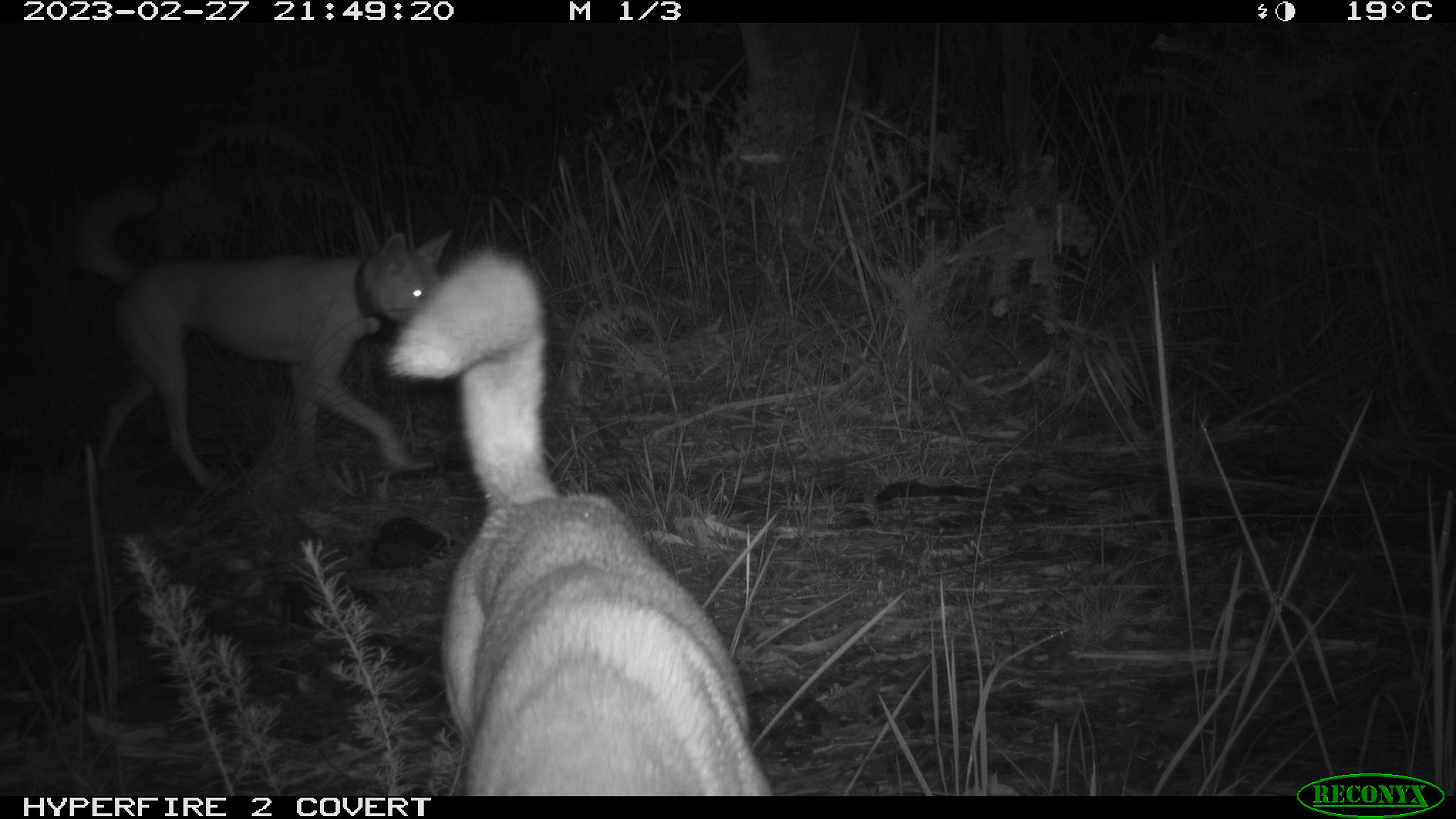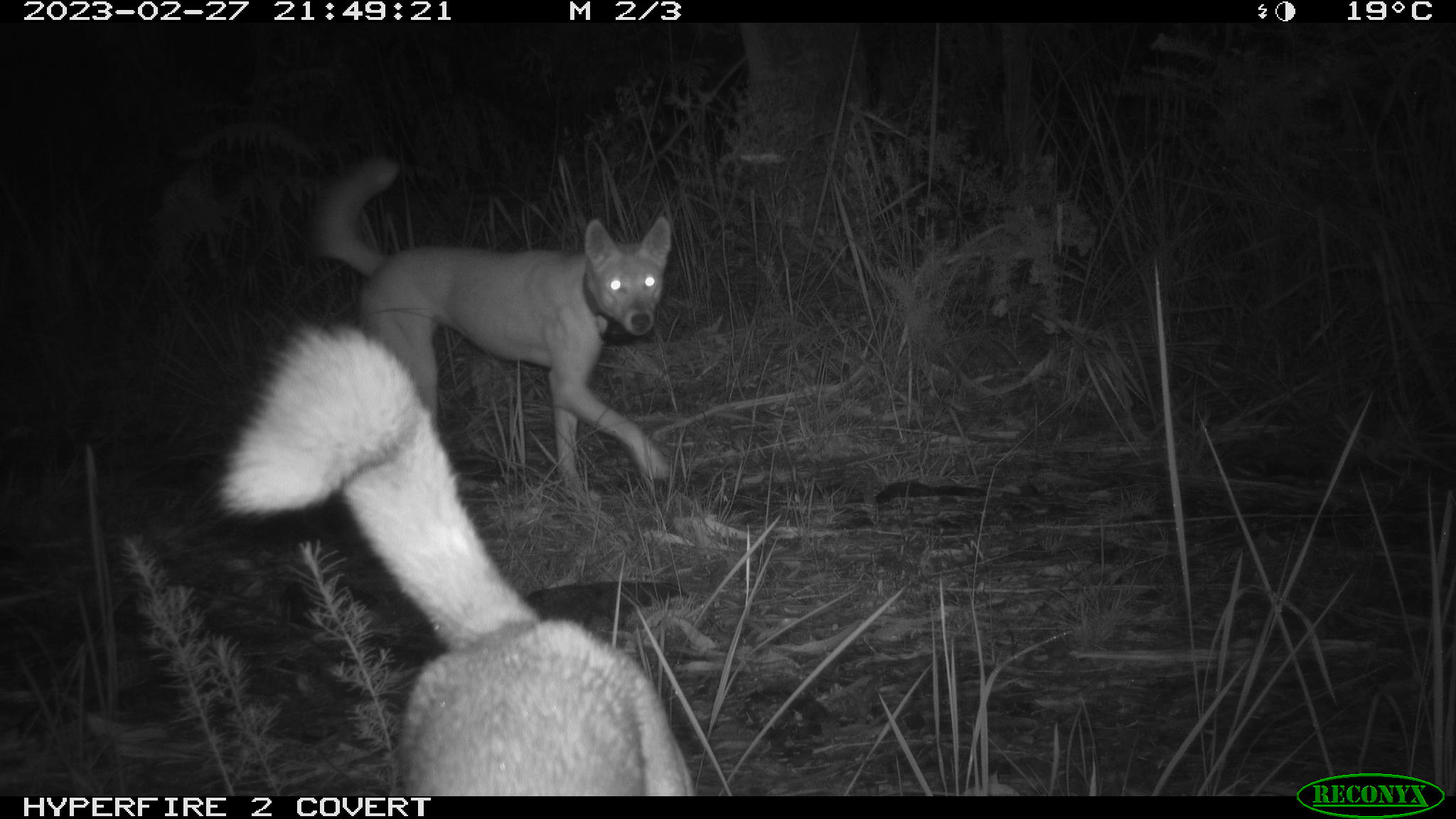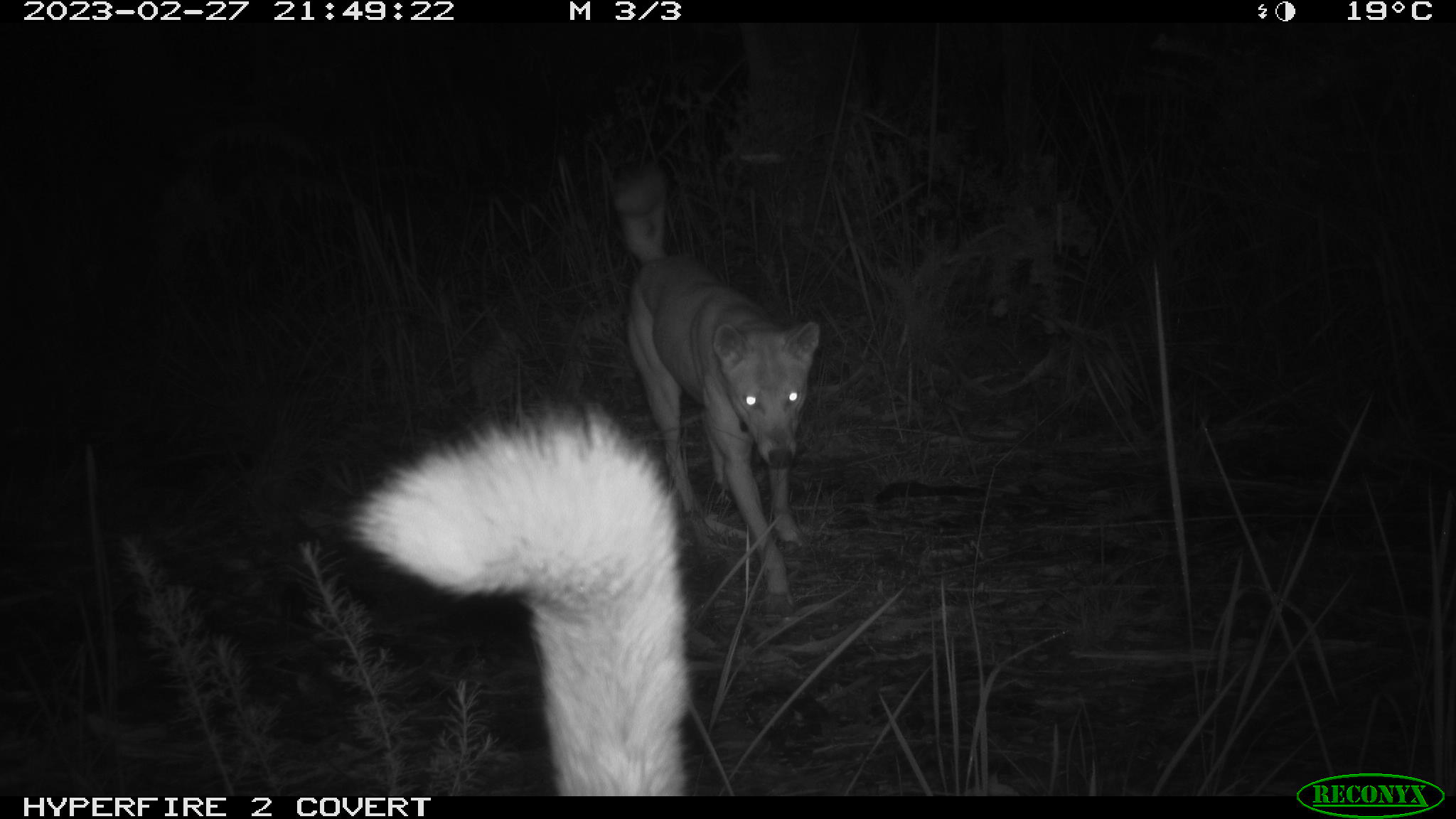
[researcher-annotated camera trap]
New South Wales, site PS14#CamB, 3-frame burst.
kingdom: Animalia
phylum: Chordata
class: Mammalia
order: Carnivora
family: Canidae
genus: Canis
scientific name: Canis familiaris dingo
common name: dingo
Dingo (Canis familiaris dingo).